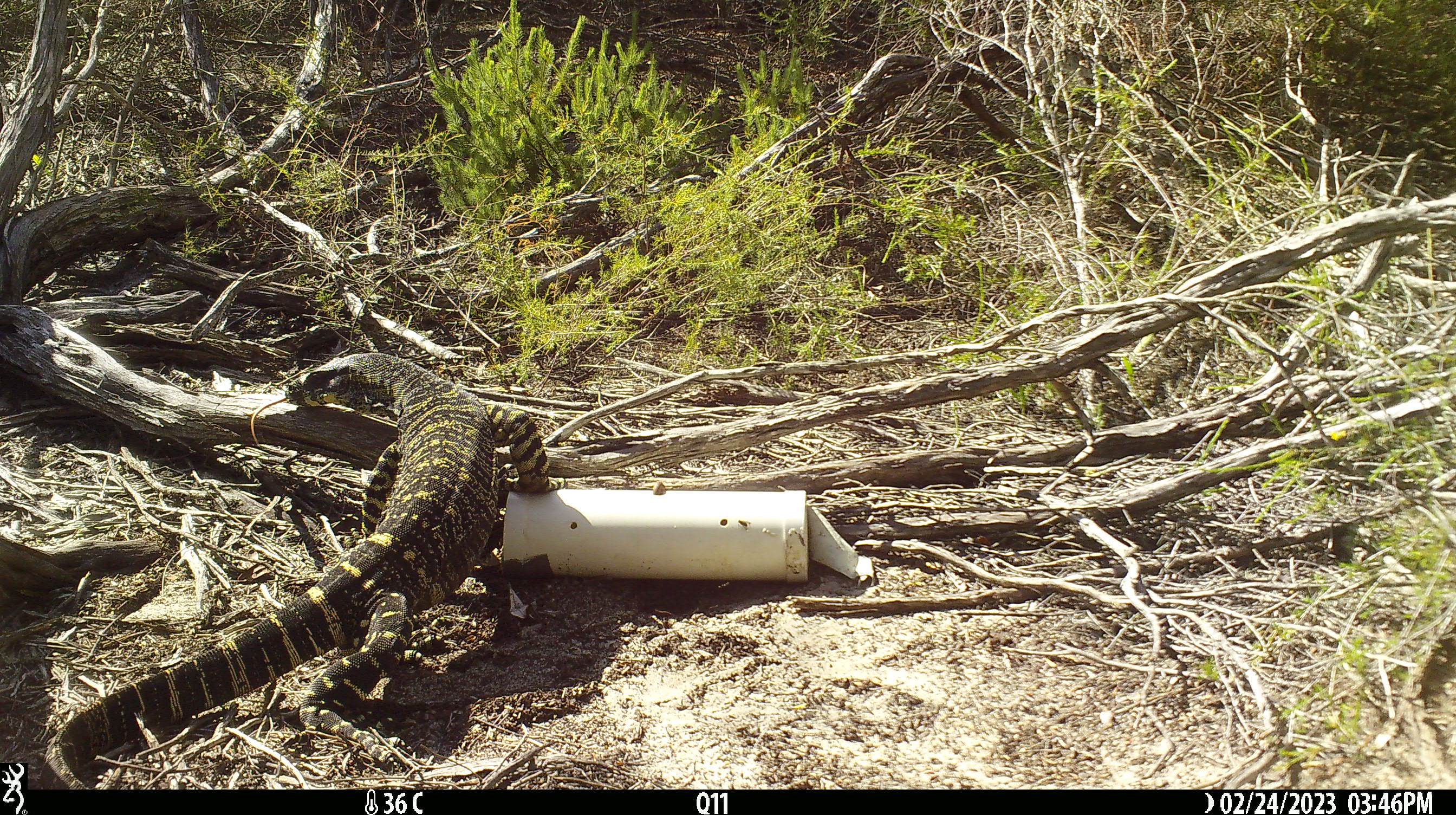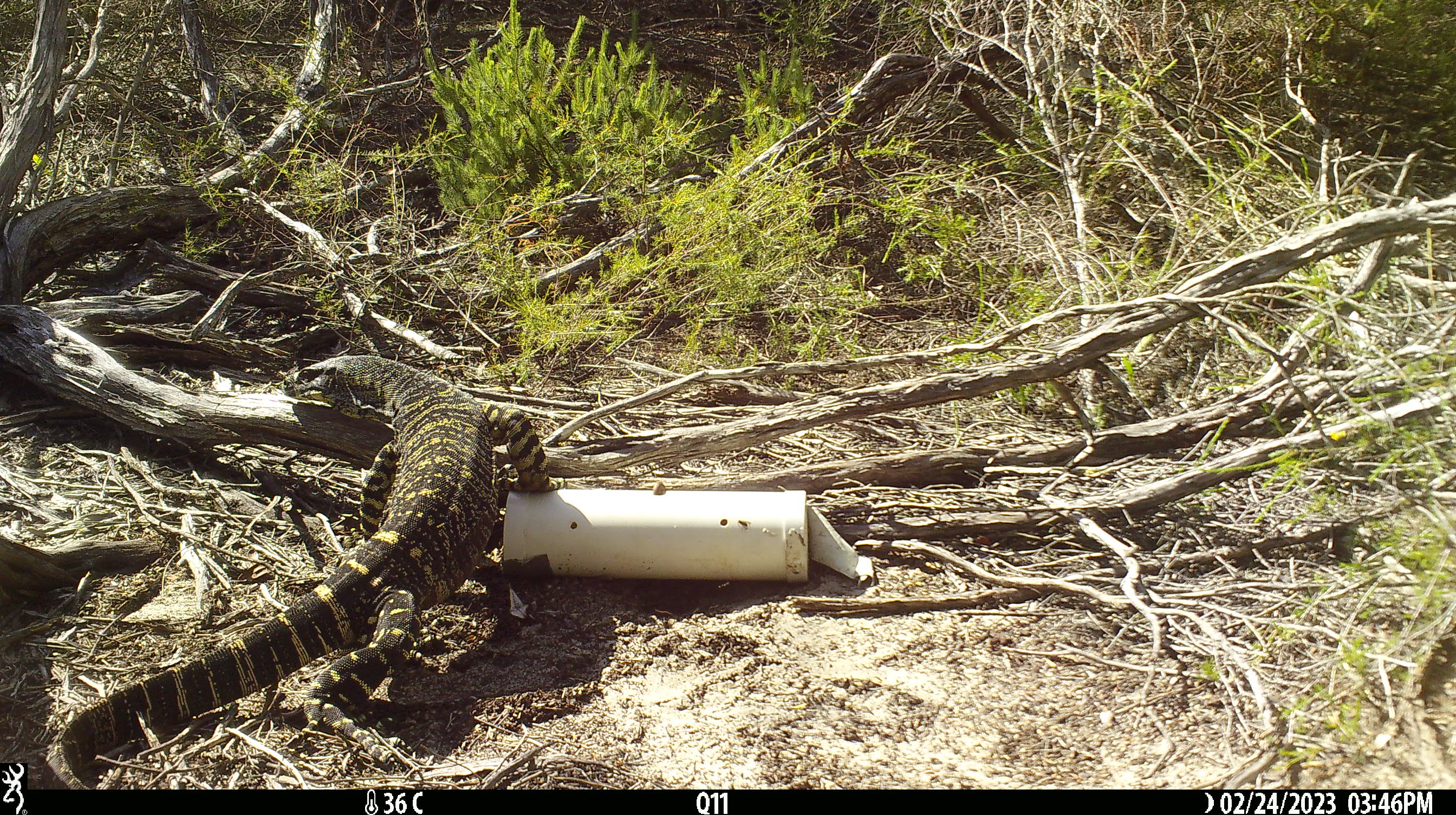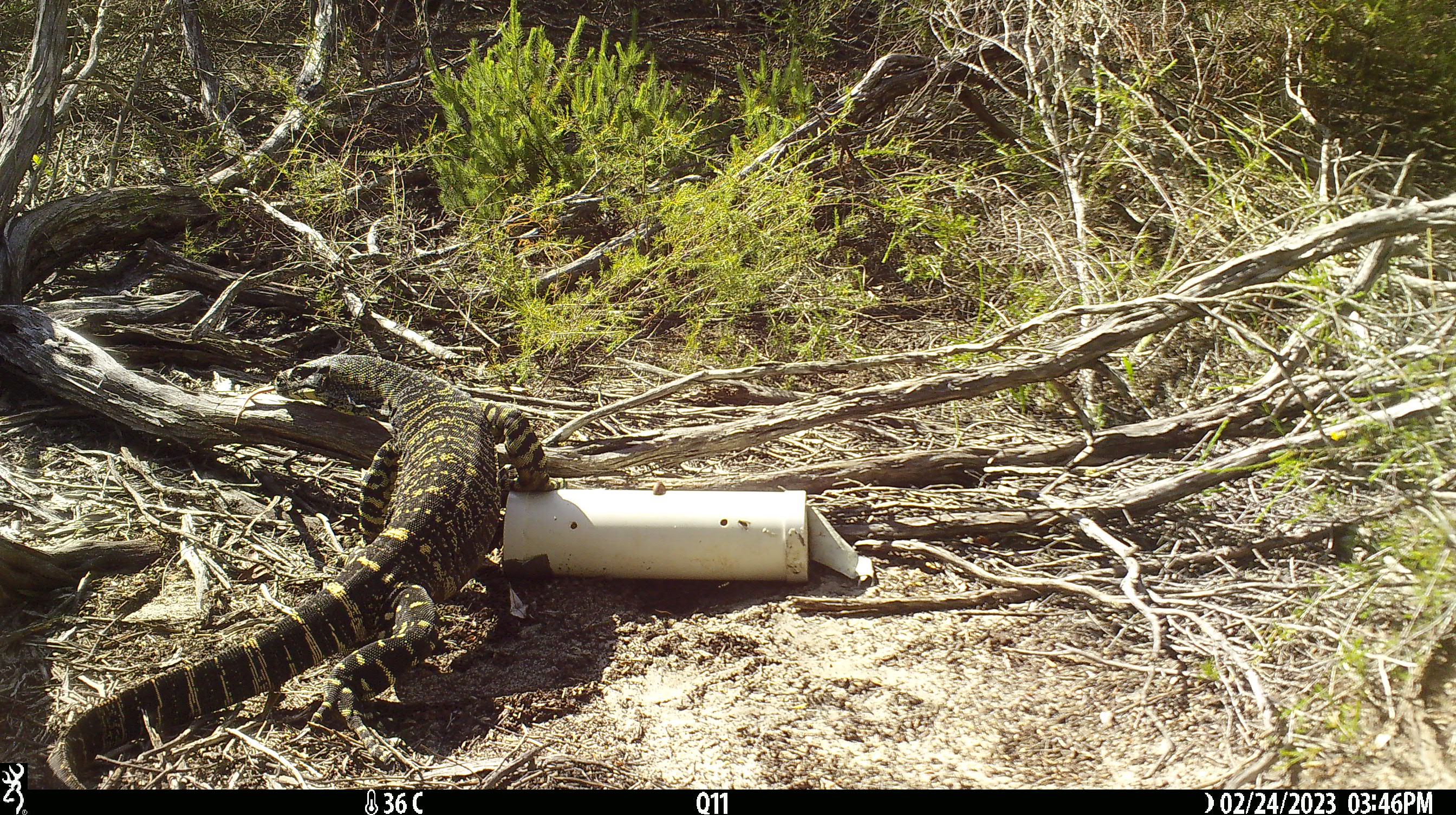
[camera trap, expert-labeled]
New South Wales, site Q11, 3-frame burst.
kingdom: Animalia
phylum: Chordata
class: Reptilia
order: Squamata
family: Varanidae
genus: Varanus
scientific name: Varanus varius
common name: lace monitor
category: goanna